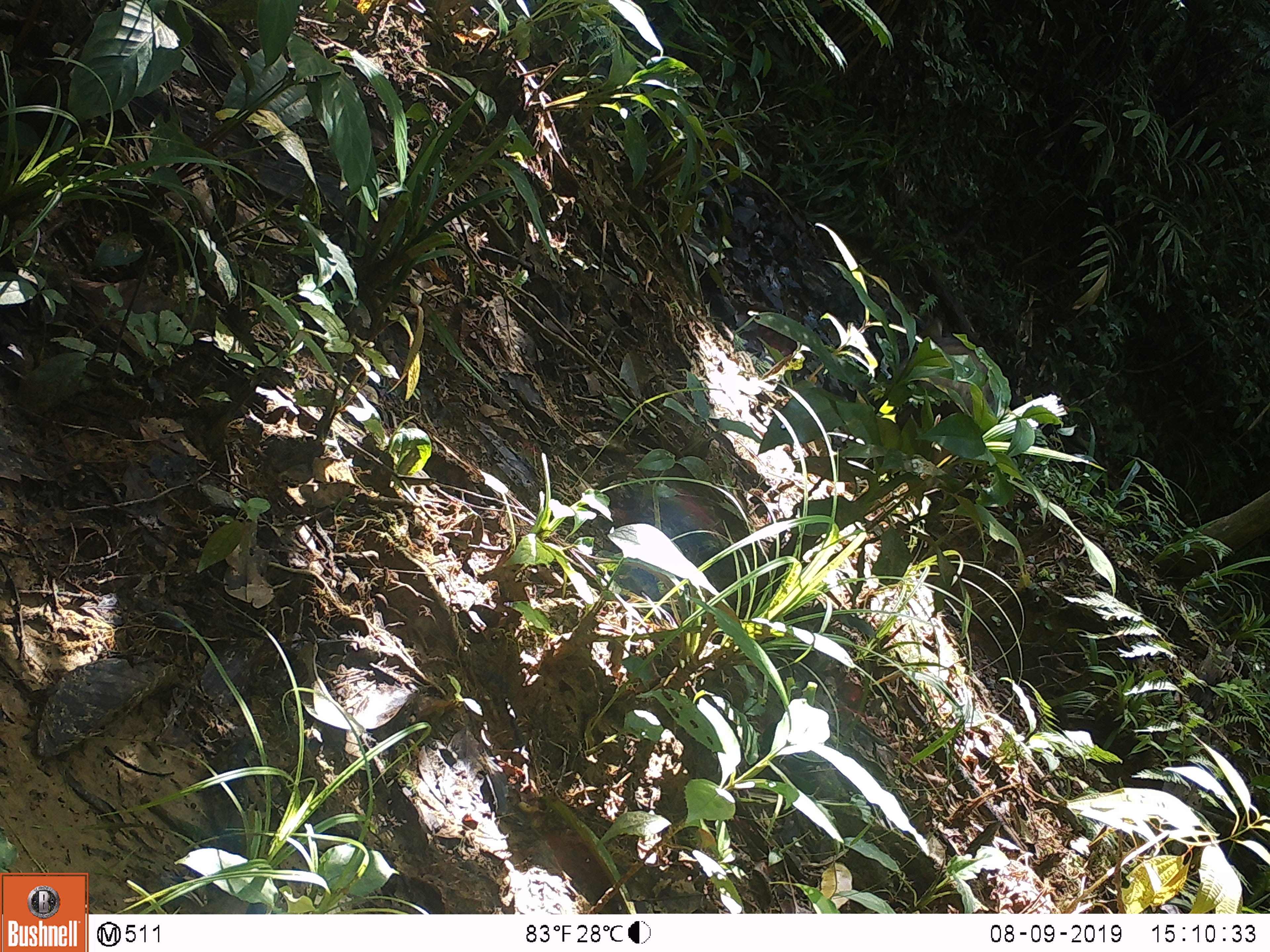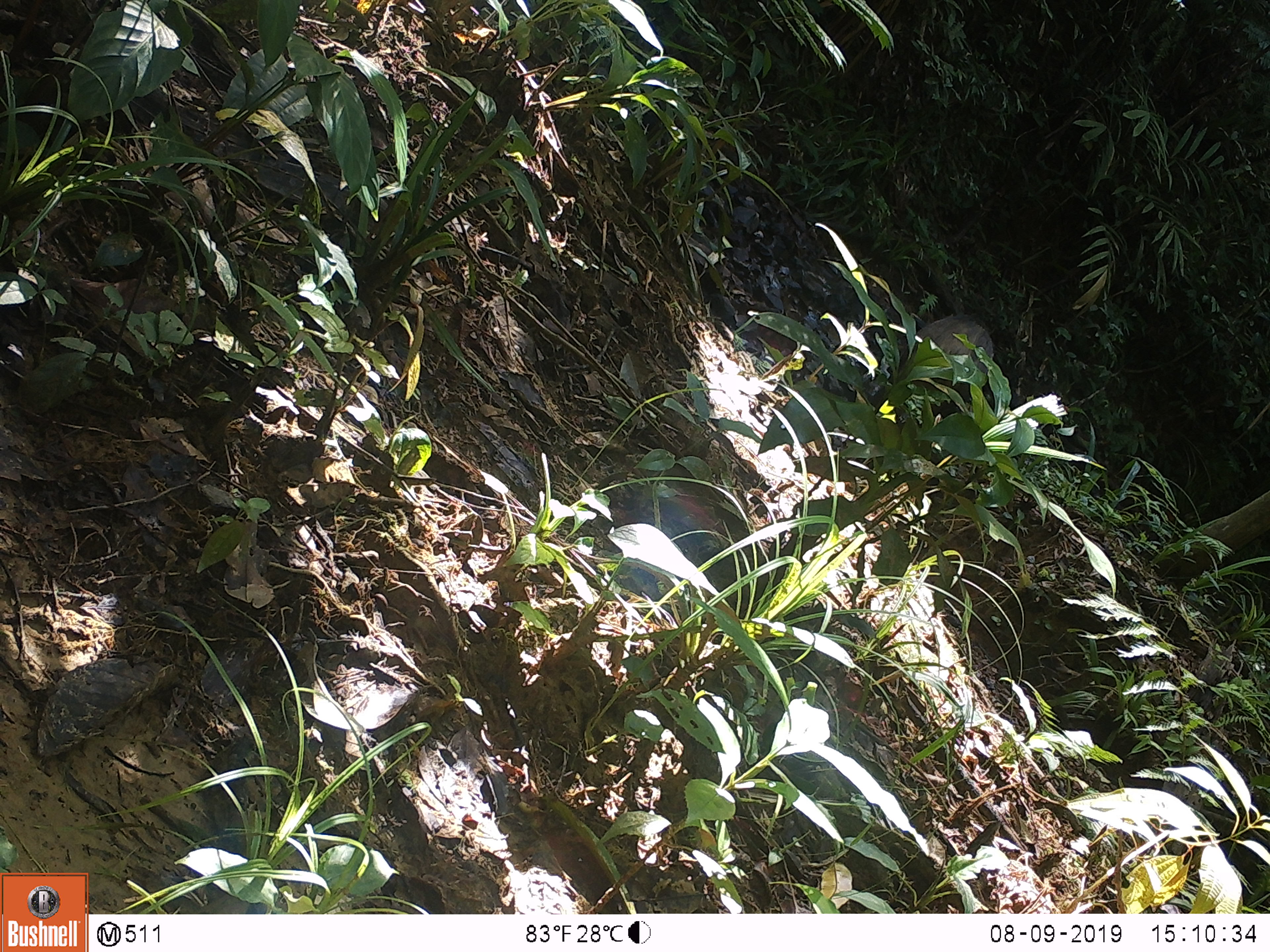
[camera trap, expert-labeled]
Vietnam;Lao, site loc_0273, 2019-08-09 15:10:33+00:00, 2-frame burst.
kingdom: Animalia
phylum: Chordata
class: Mammalia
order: Artiodactyla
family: Suidae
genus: Sus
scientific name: Sus scrofa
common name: eurasian wild pig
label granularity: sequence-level